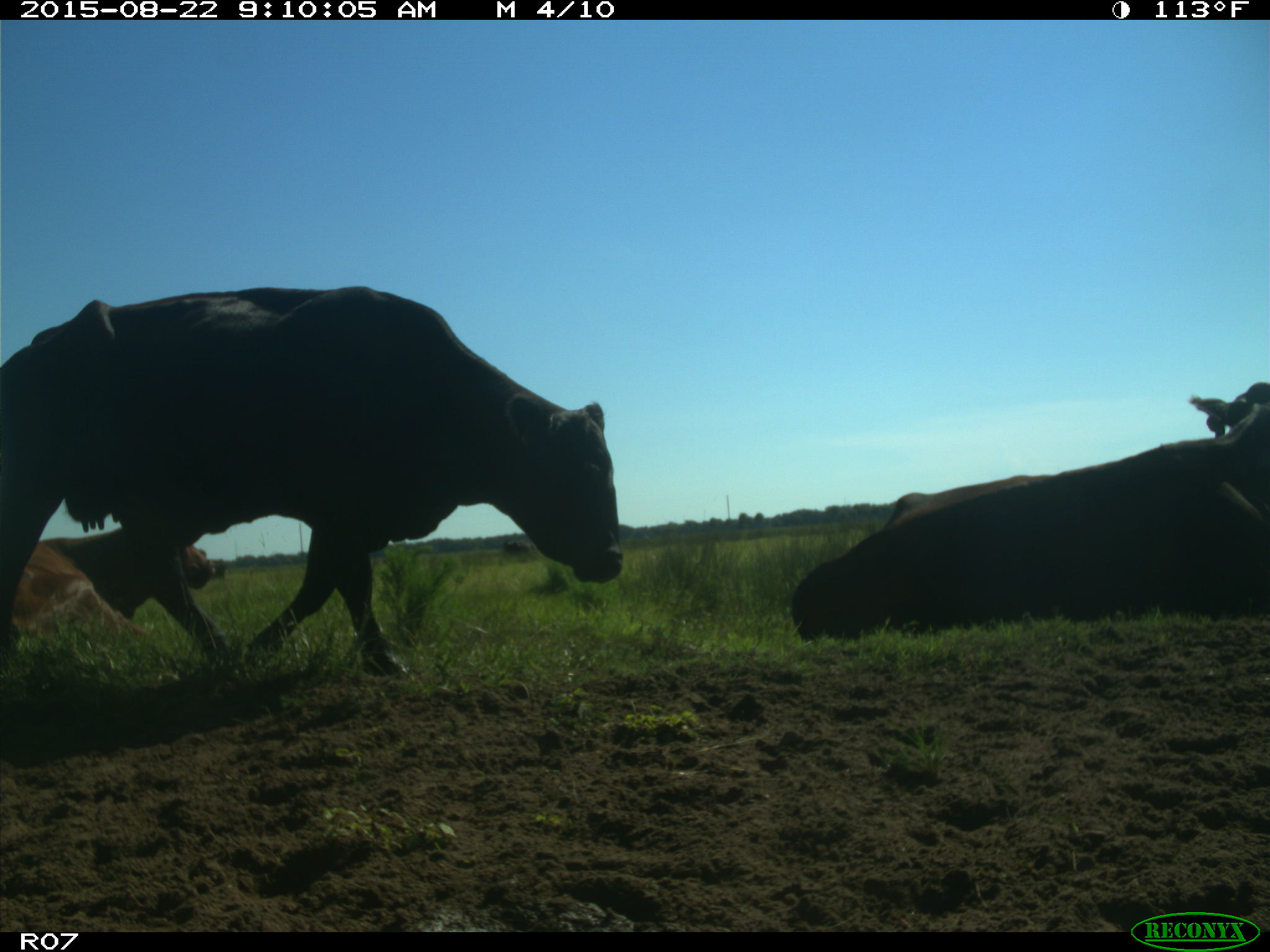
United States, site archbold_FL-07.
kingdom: Animalia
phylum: Chordata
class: Mammalia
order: Artiodactyla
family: Bovidae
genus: Bos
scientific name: Bos taurus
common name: domestic cow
Bos taurus (domestic cow).